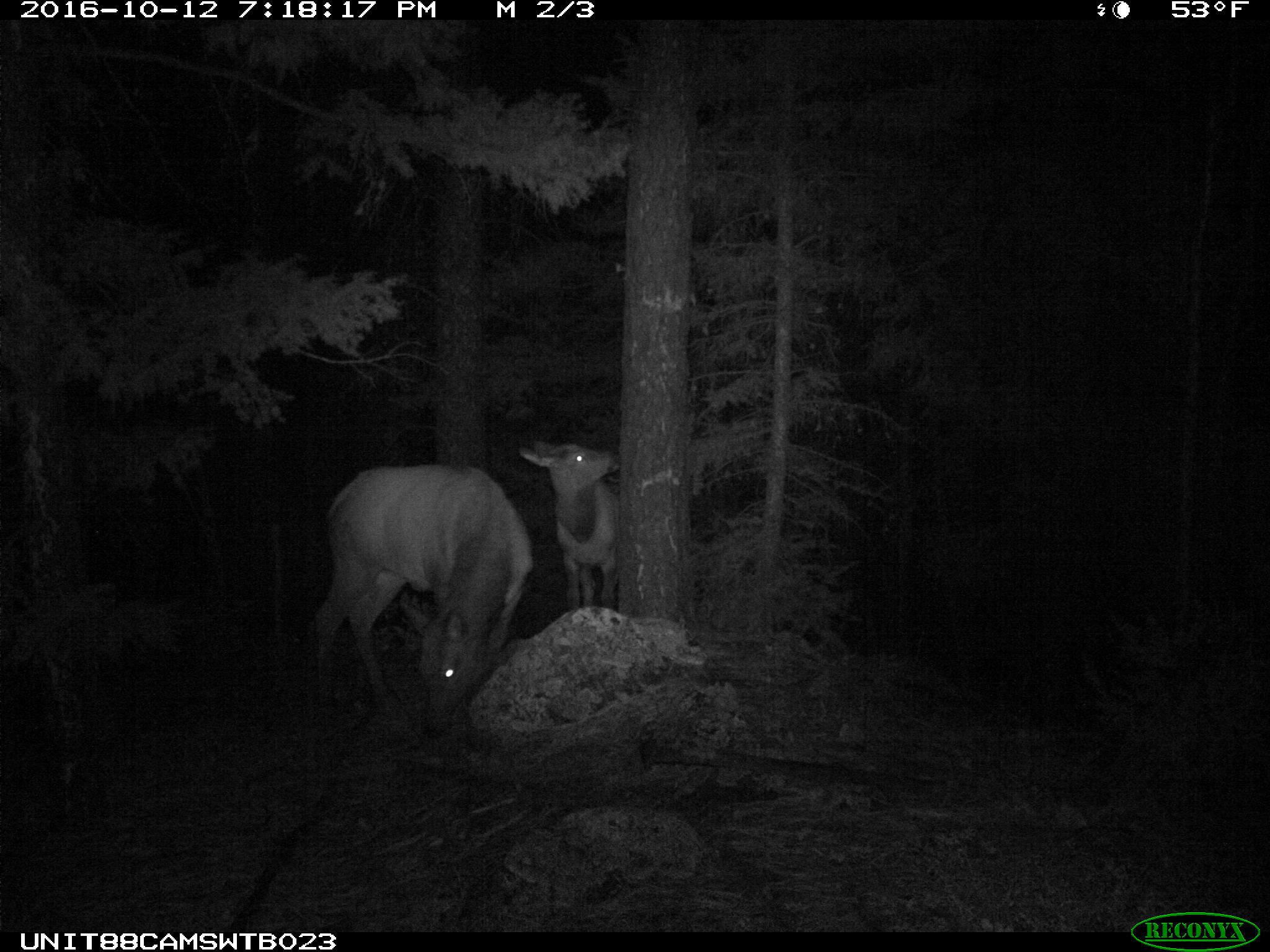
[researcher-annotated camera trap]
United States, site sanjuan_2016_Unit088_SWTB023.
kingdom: Animalia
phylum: Chordata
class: Mammalia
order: Artiodactyla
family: Cervidae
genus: Cervus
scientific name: Cervus elaphus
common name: red deer